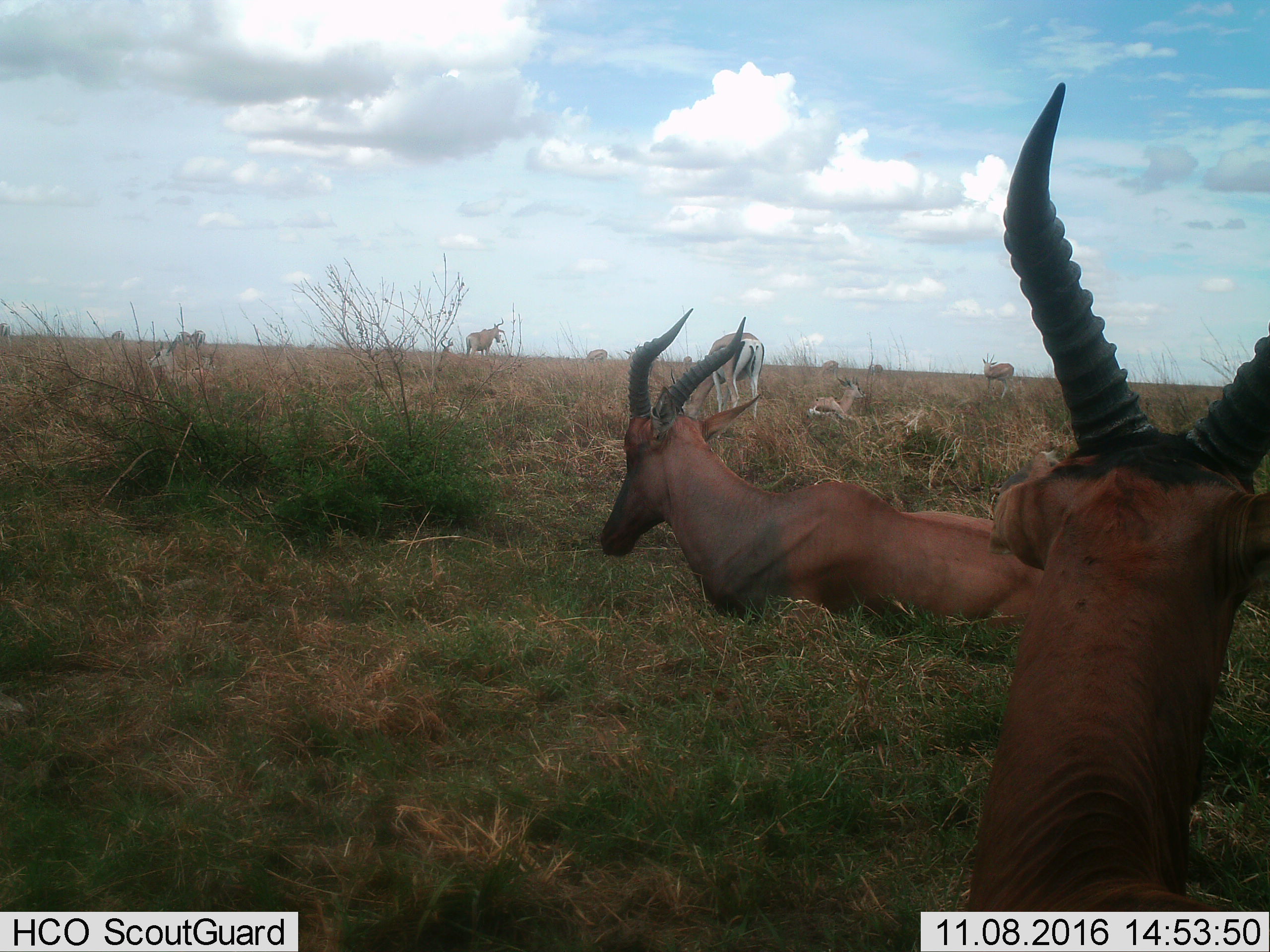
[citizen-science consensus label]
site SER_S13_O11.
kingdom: Animalia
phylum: Chordata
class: Mammalia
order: Artiodactyla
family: Bovidae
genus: Eudorcas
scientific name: Eudorcas thomsonii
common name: thomson's gazelle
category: gazellethomsons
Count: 11-50.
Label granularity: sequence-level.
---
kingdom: Animalia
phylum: Chordata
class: Mammalia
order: Artiodactyla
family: Bovidae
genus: Damaliscus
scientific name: Damaliscus lunatus jimela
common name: topi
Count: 2.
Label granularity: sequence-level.